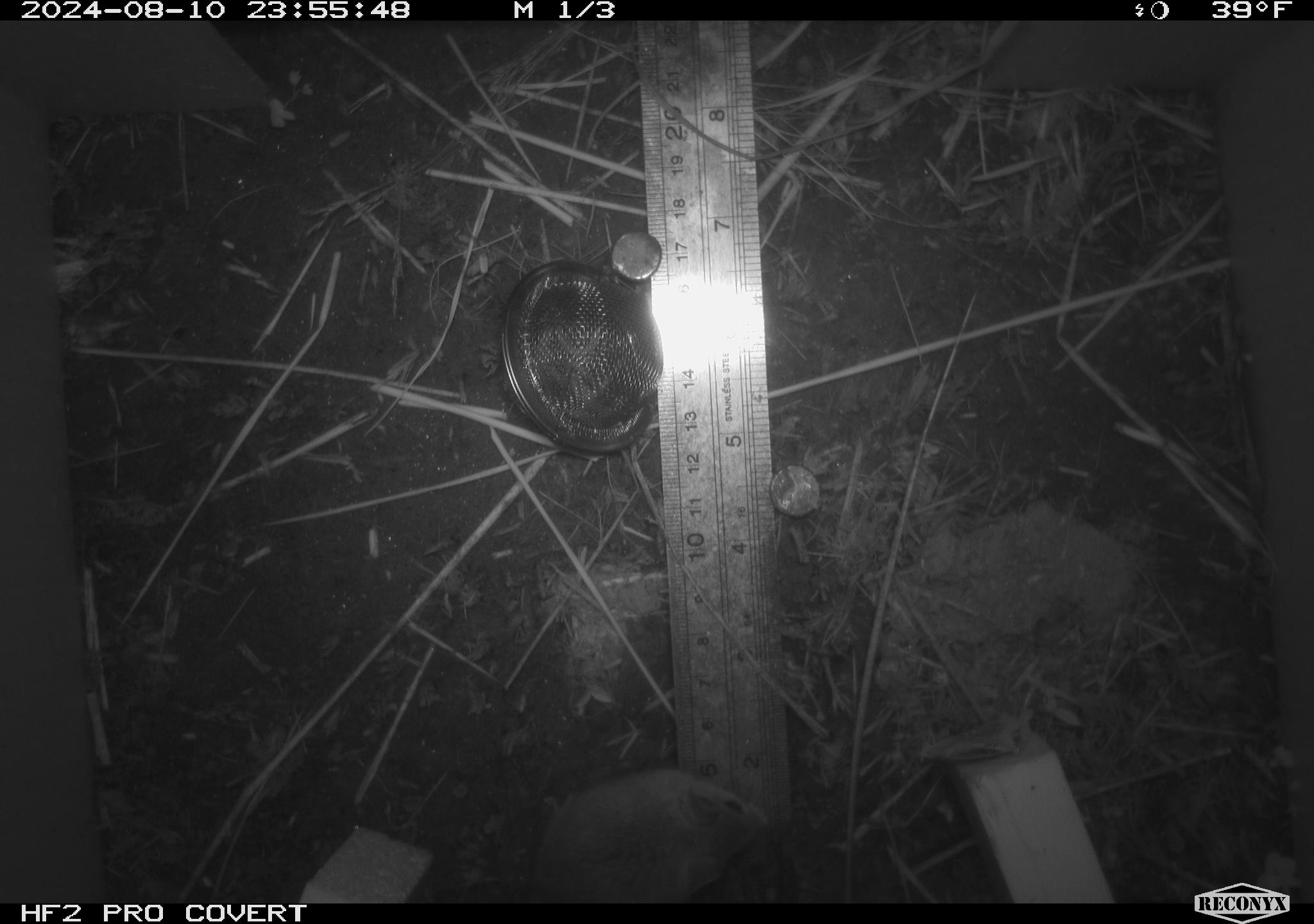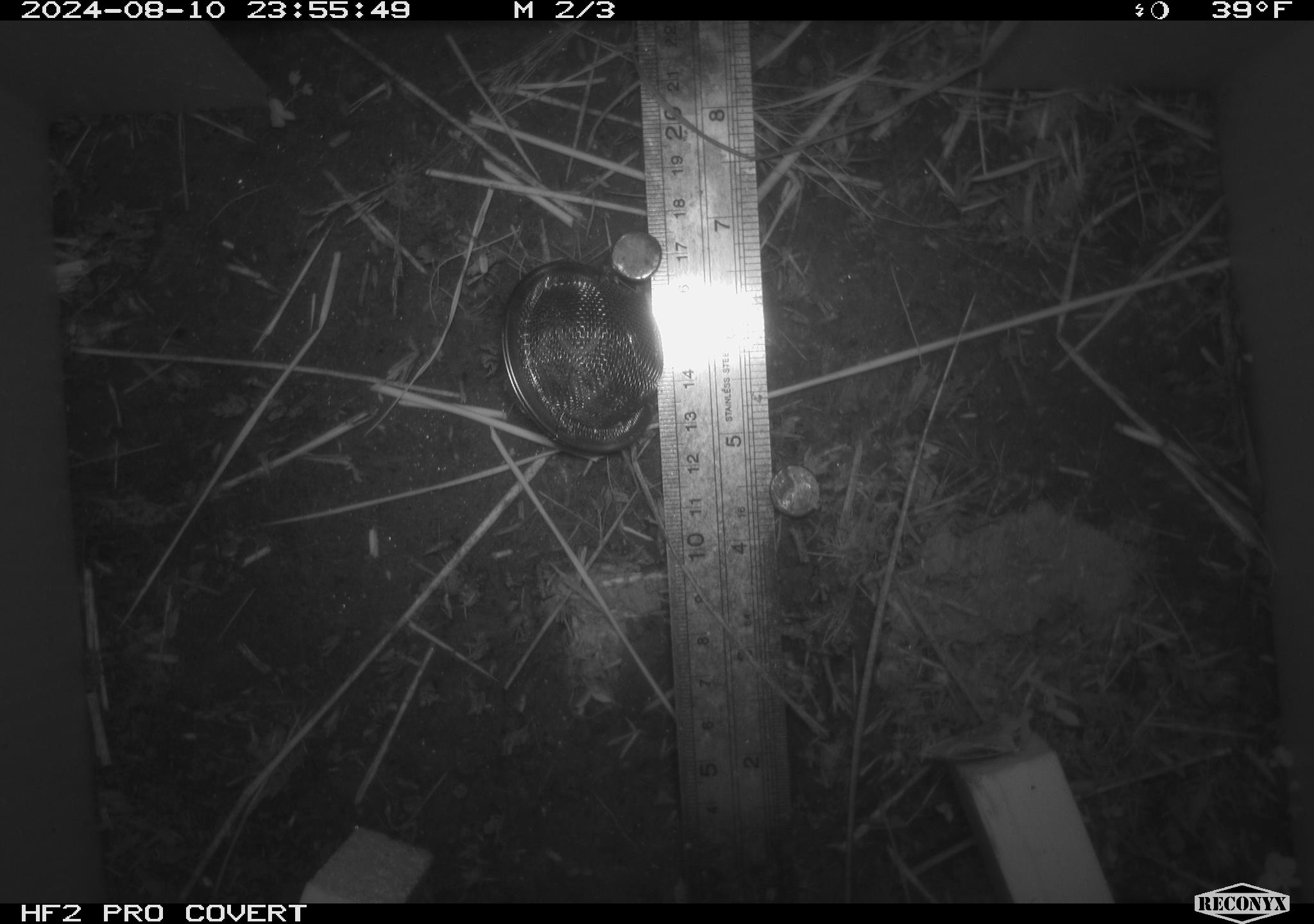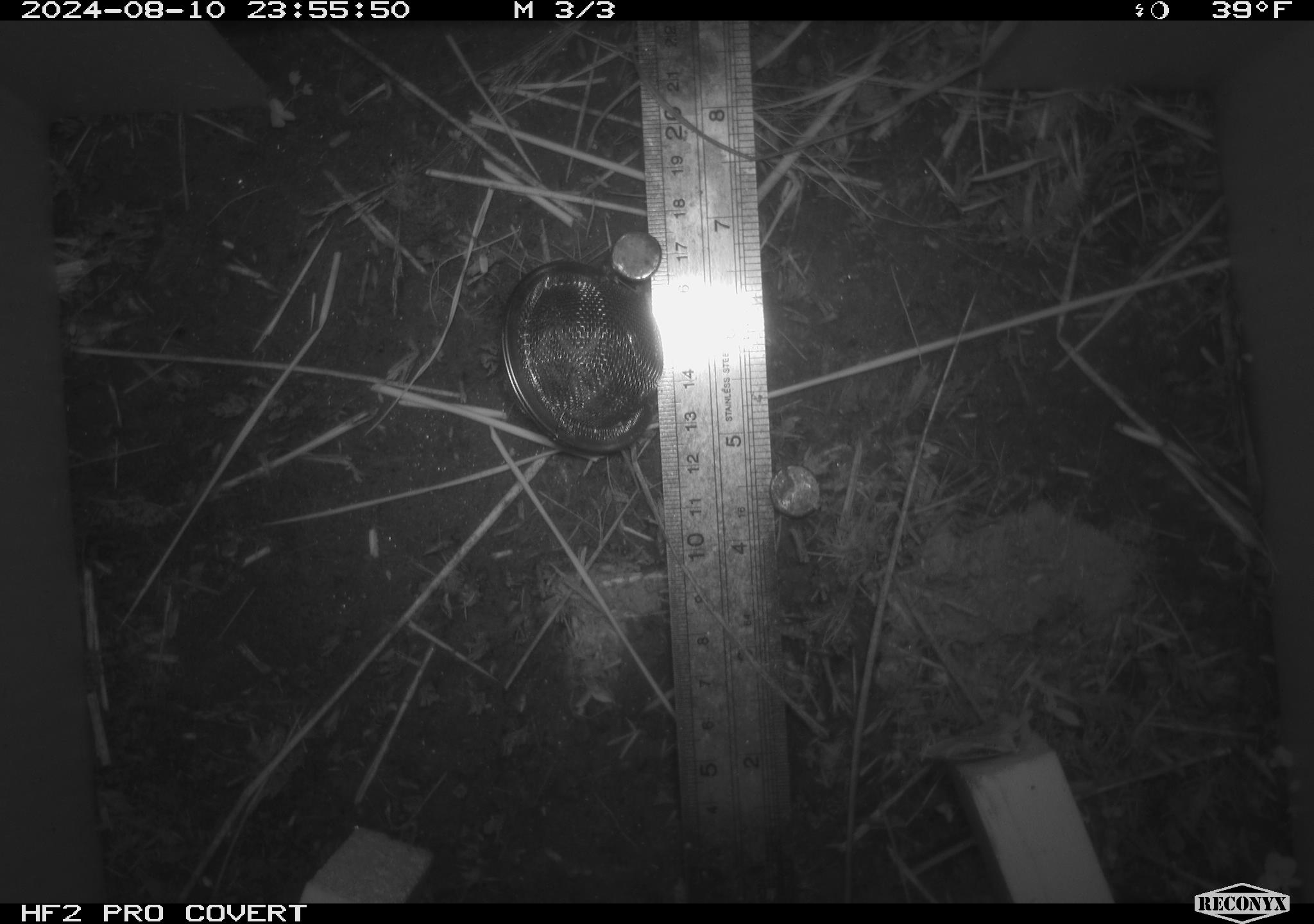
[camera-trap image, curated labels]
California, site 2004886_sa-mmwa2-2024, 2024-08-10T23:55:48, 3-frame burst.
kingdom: Animalia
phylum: Chordata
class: Mammalia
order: Rodentia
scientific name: Rodentia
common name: mouse species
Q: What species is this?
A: Mouse species (Rodentia).